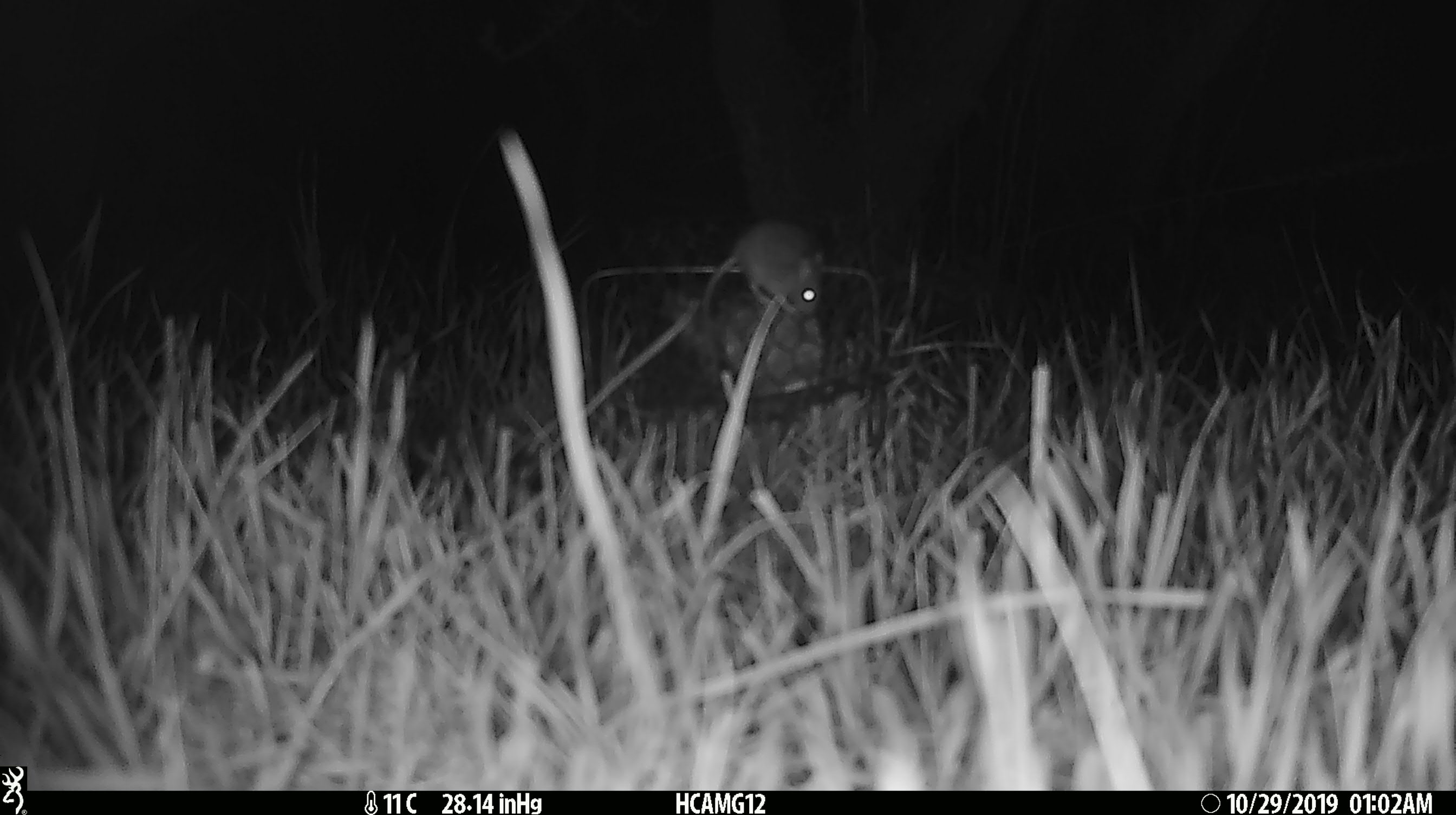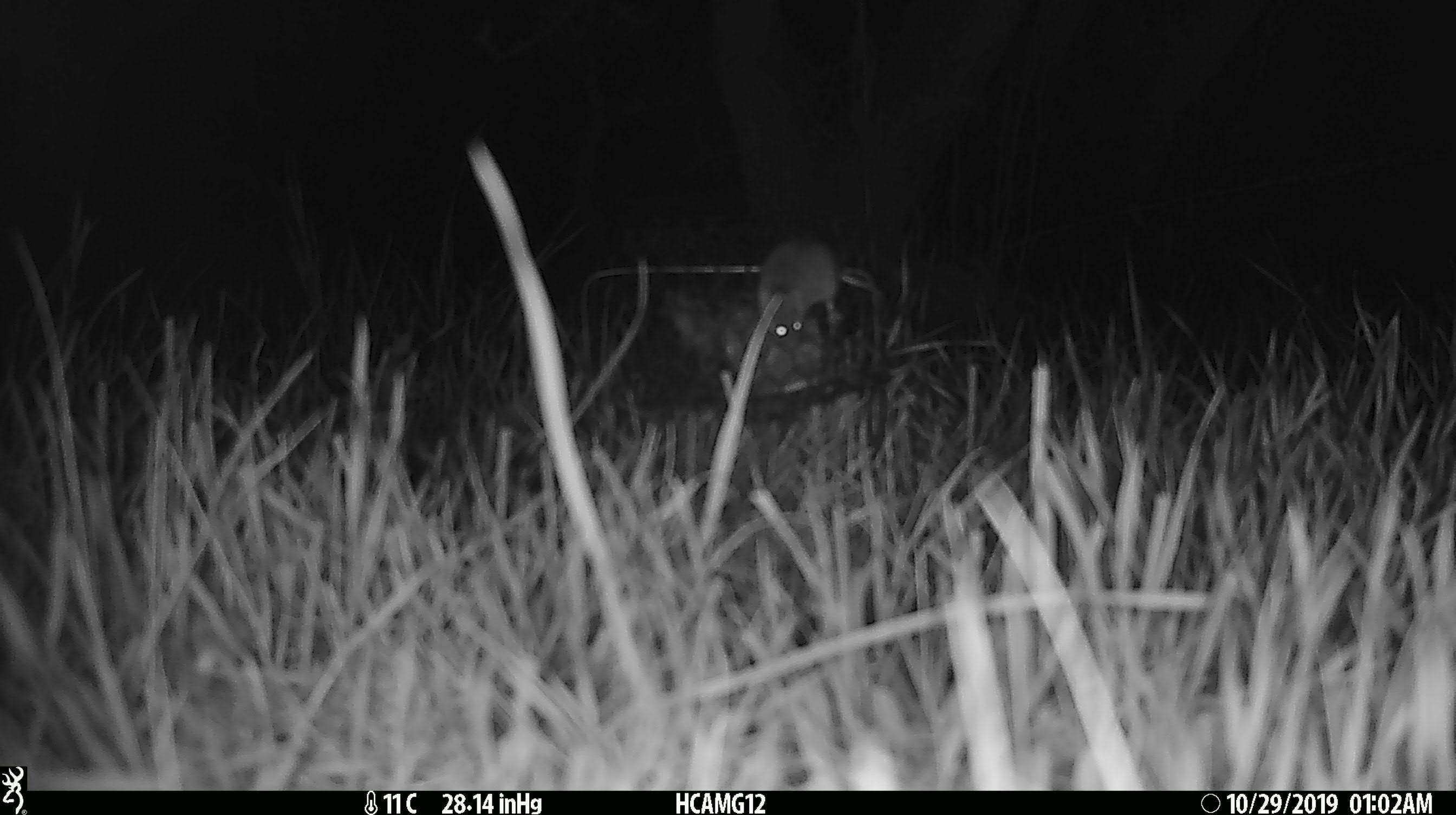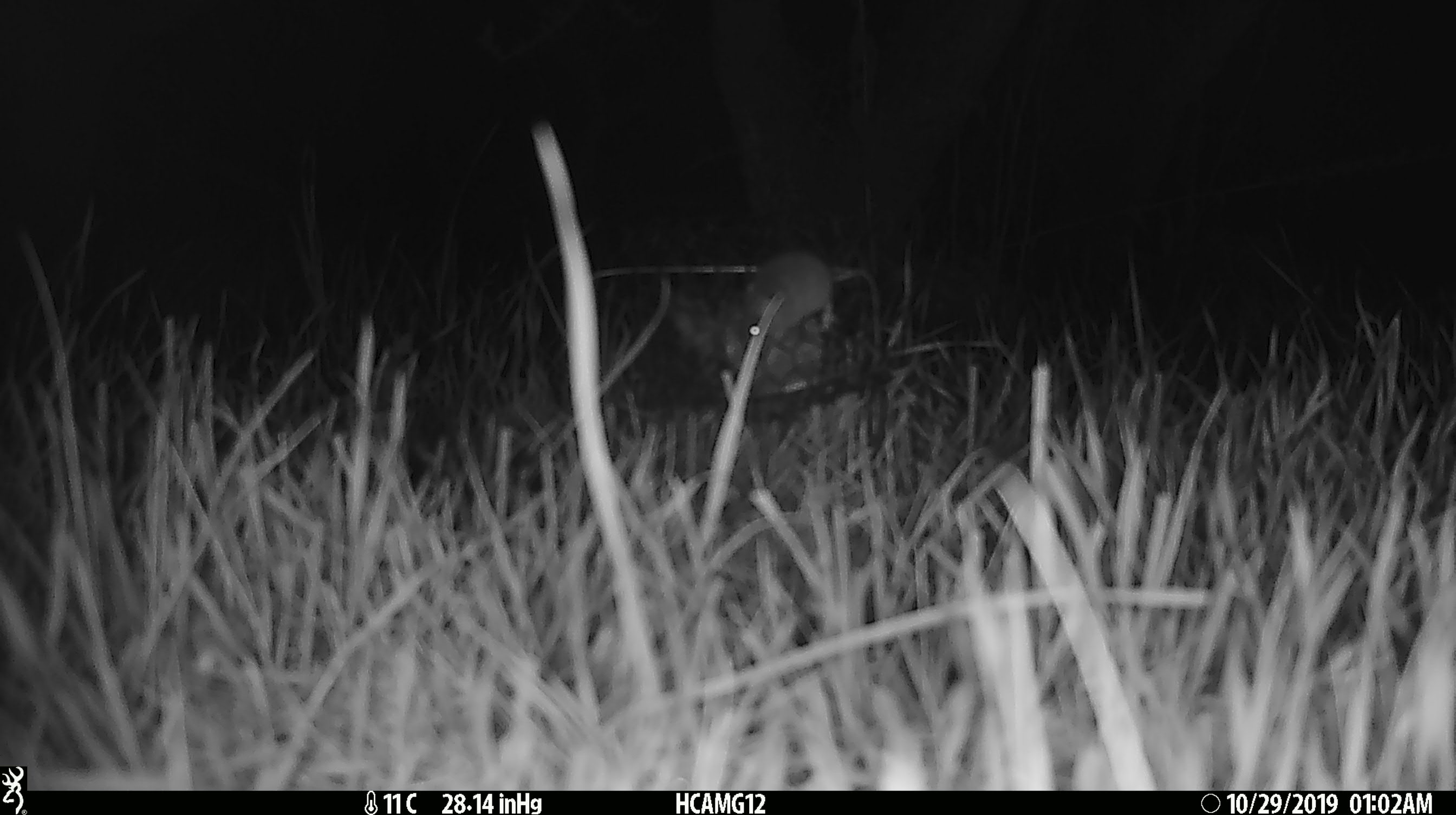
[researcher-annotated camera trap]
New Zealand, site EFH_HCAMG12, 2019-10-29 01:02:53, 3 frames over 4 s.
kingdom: Animalia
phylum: Chordata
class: Mammalia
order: Rodentia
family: Muridae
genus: Mus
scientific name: Mus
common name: mouse